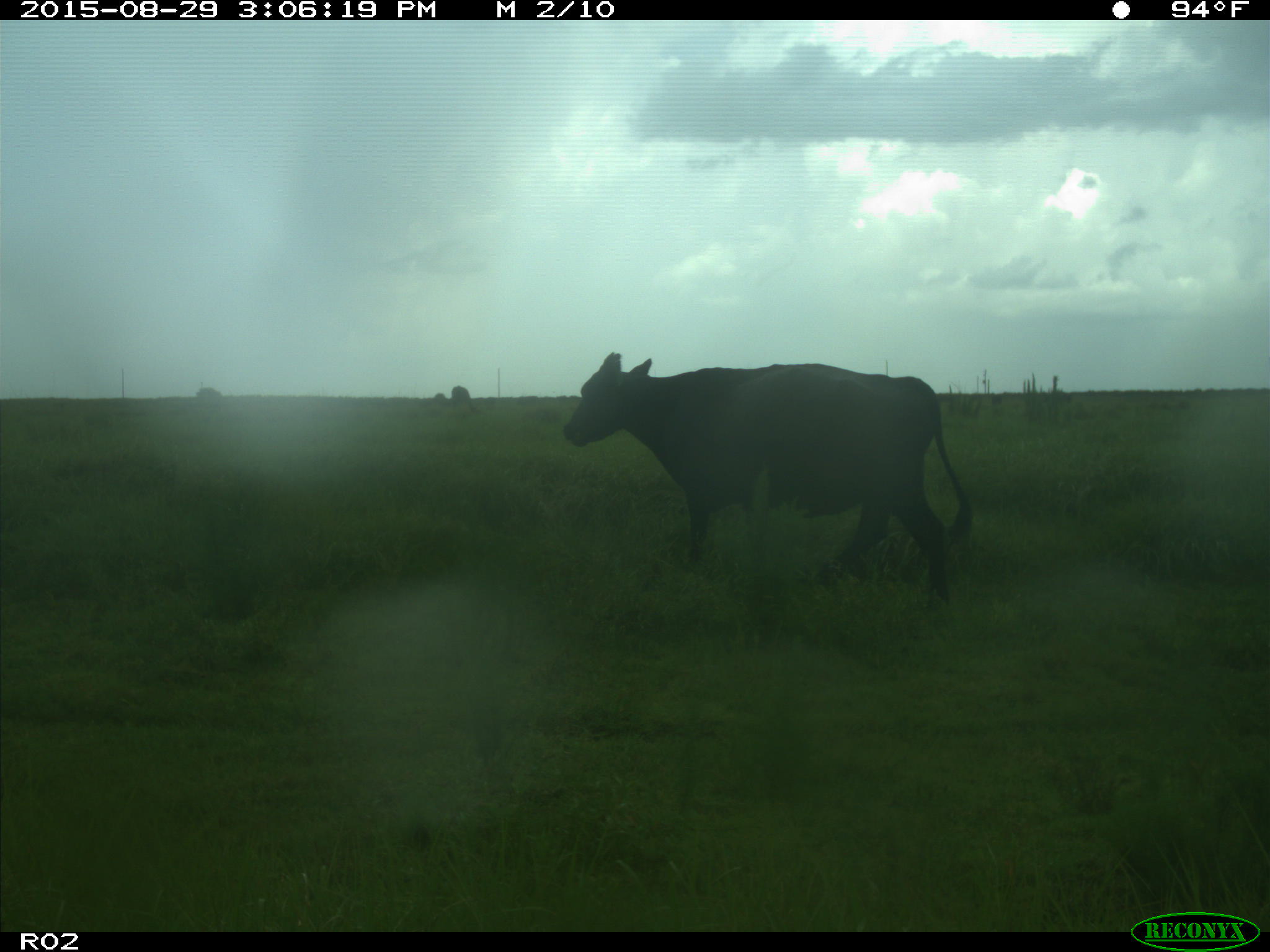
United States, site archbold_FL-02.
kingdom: Animalia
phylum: Chordata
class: Mammalia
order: Artiodactyla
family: Bovidae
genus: Bos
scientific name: Bos taurus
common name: domestic cow